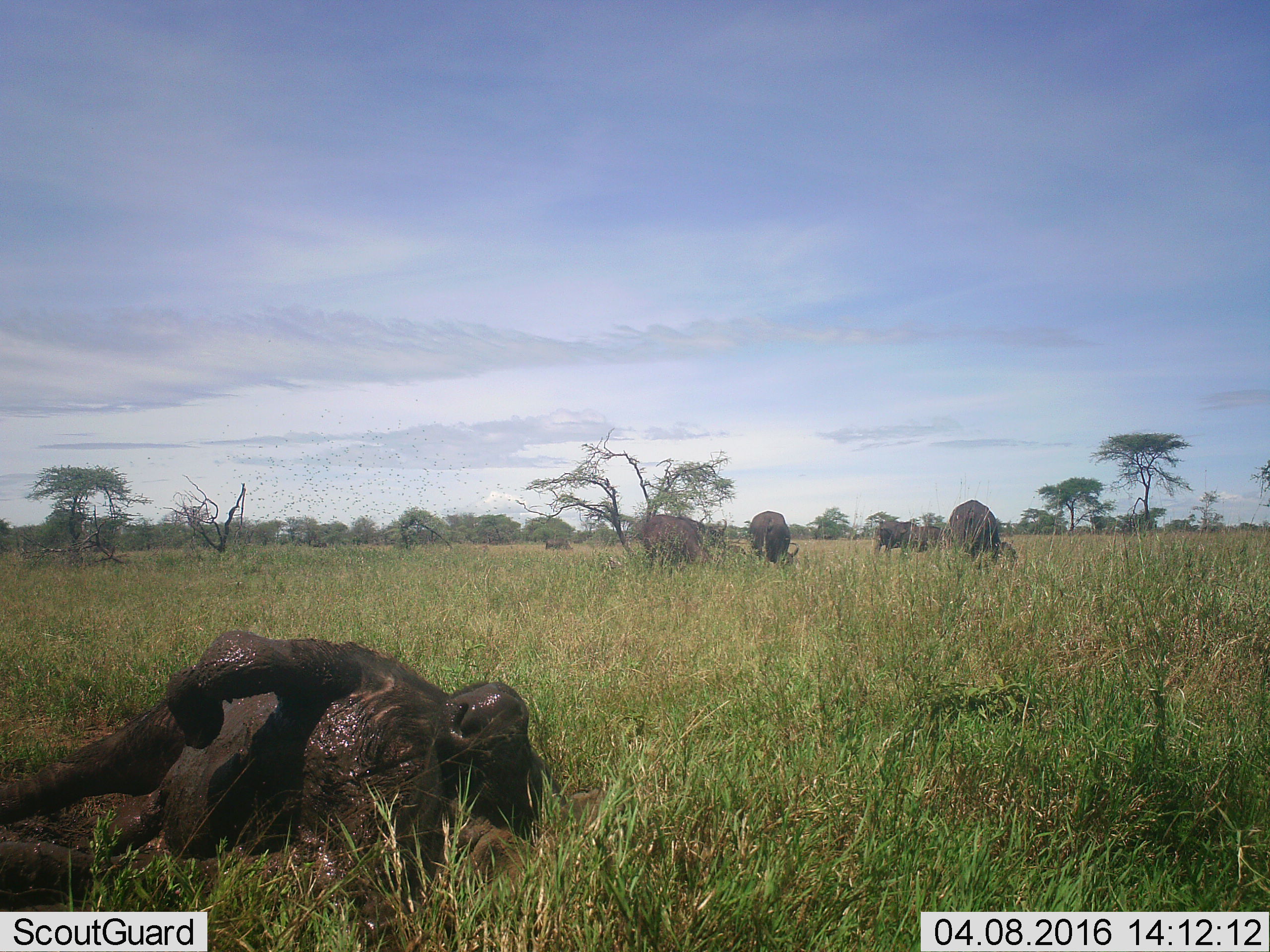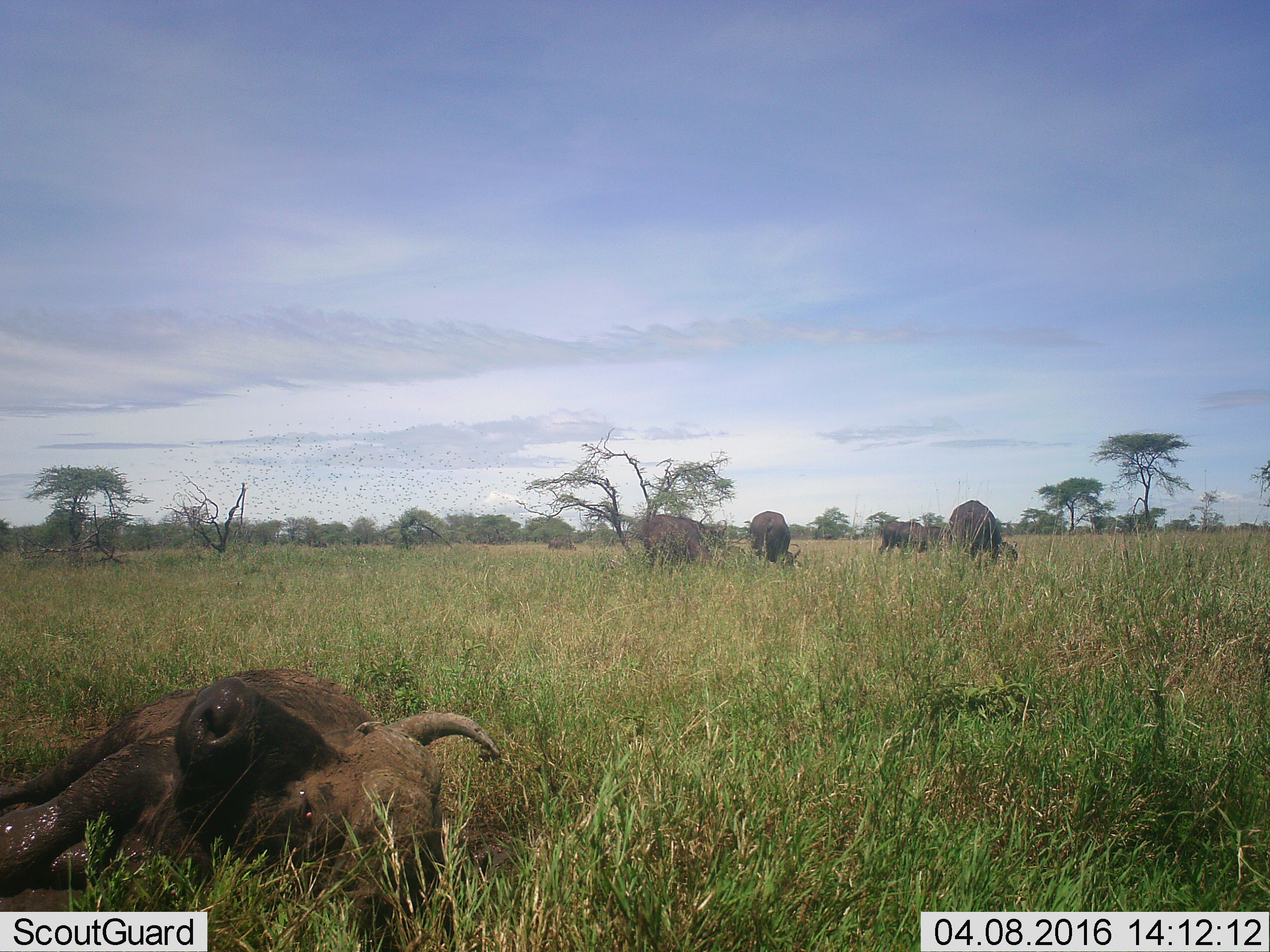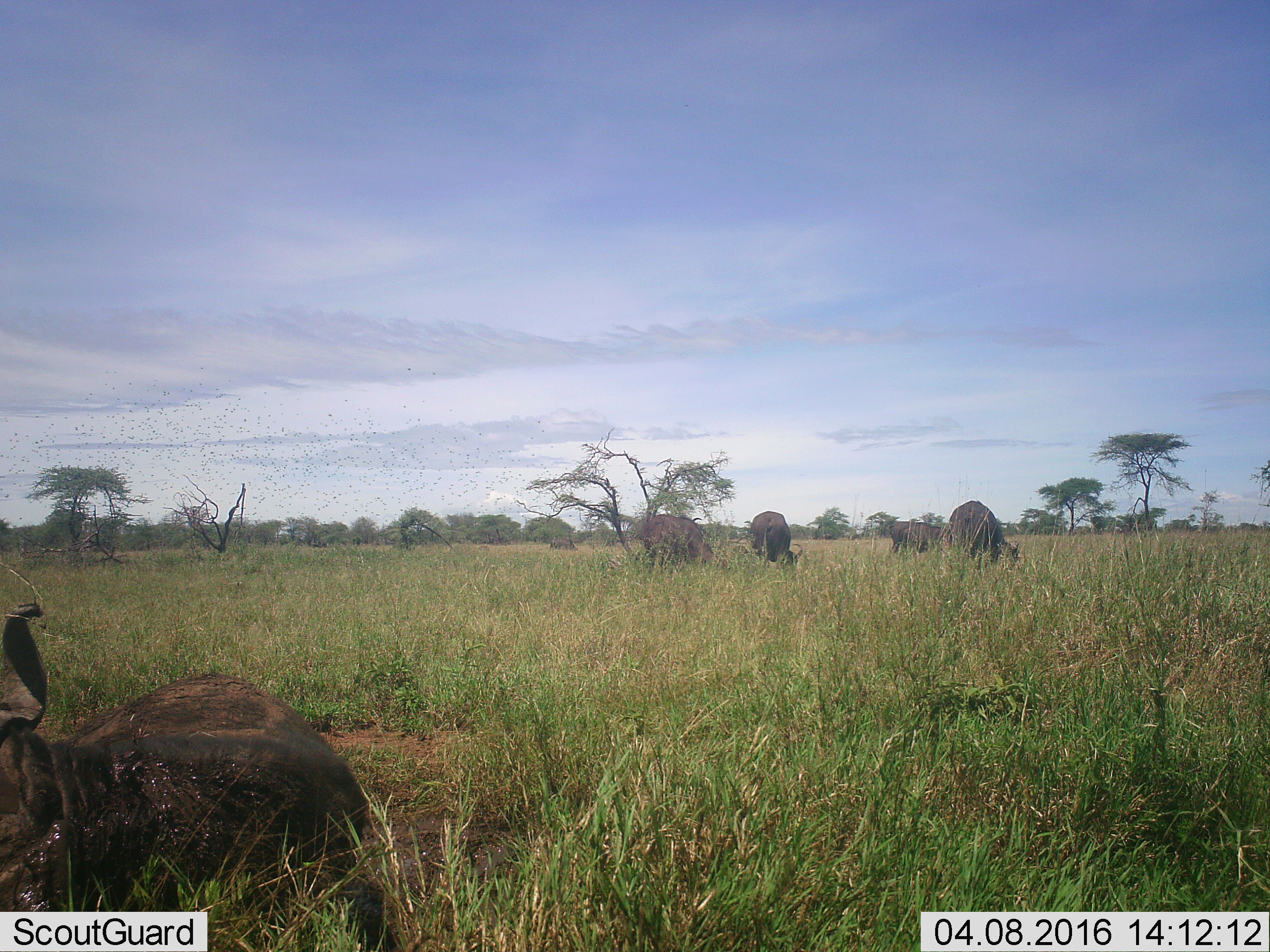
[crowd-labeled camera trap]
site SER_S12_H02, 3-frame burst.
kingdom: Animalia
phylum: Chordata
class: Mammalia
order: Artiodactyla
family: Bovidae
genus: Syncerus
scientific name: Syncerus caffer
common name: african buffalo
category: buffalo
Buffalo (african buffalo) (Syncerus caffer), count 7. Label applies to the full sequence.